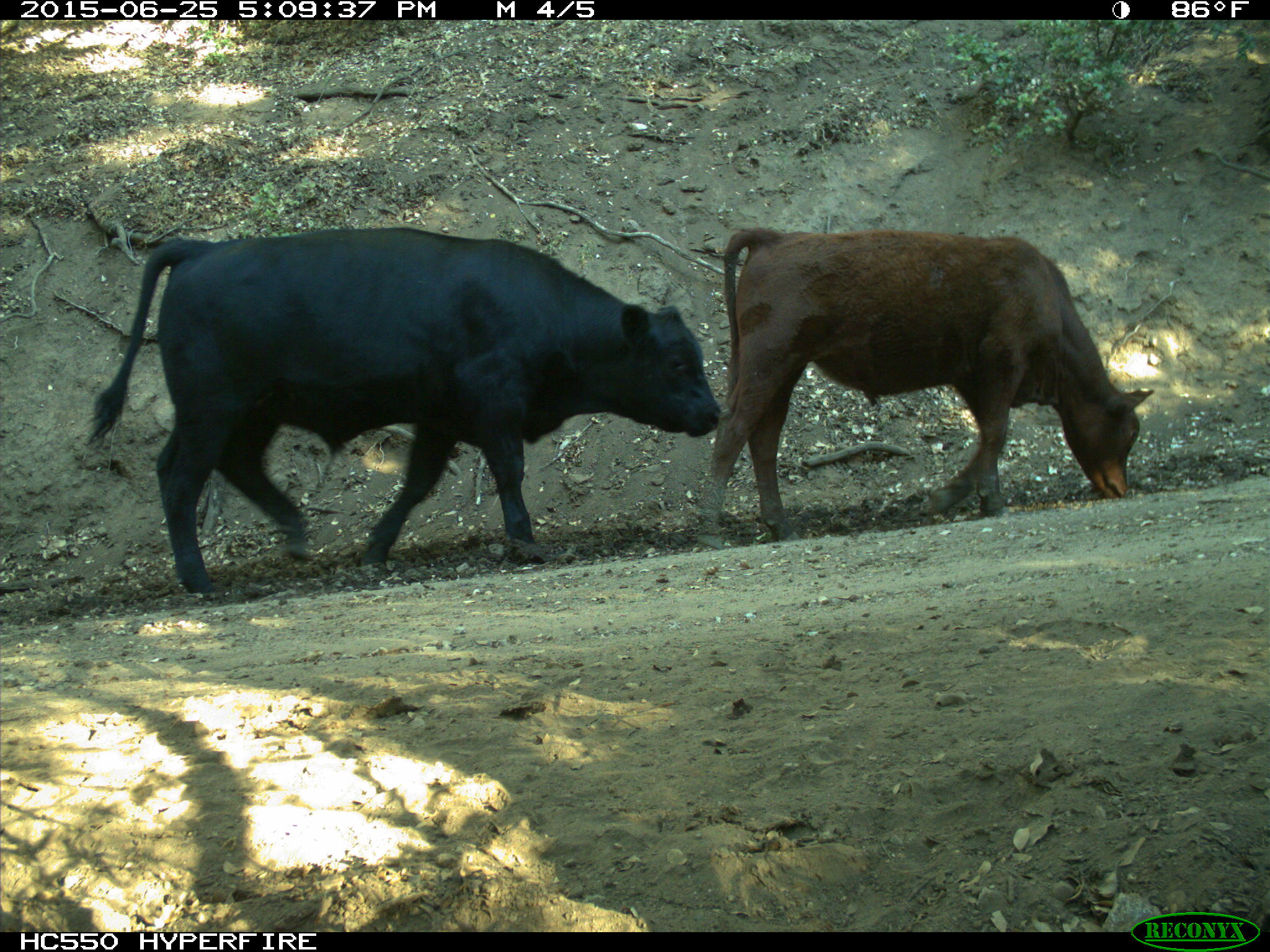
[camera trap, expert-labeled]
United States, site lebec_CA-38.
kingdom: Animalia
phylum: Chordata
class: Mammalia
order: Artiodactyla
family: Bovidae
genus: Bos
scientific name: Bos taurus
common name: domestic cow